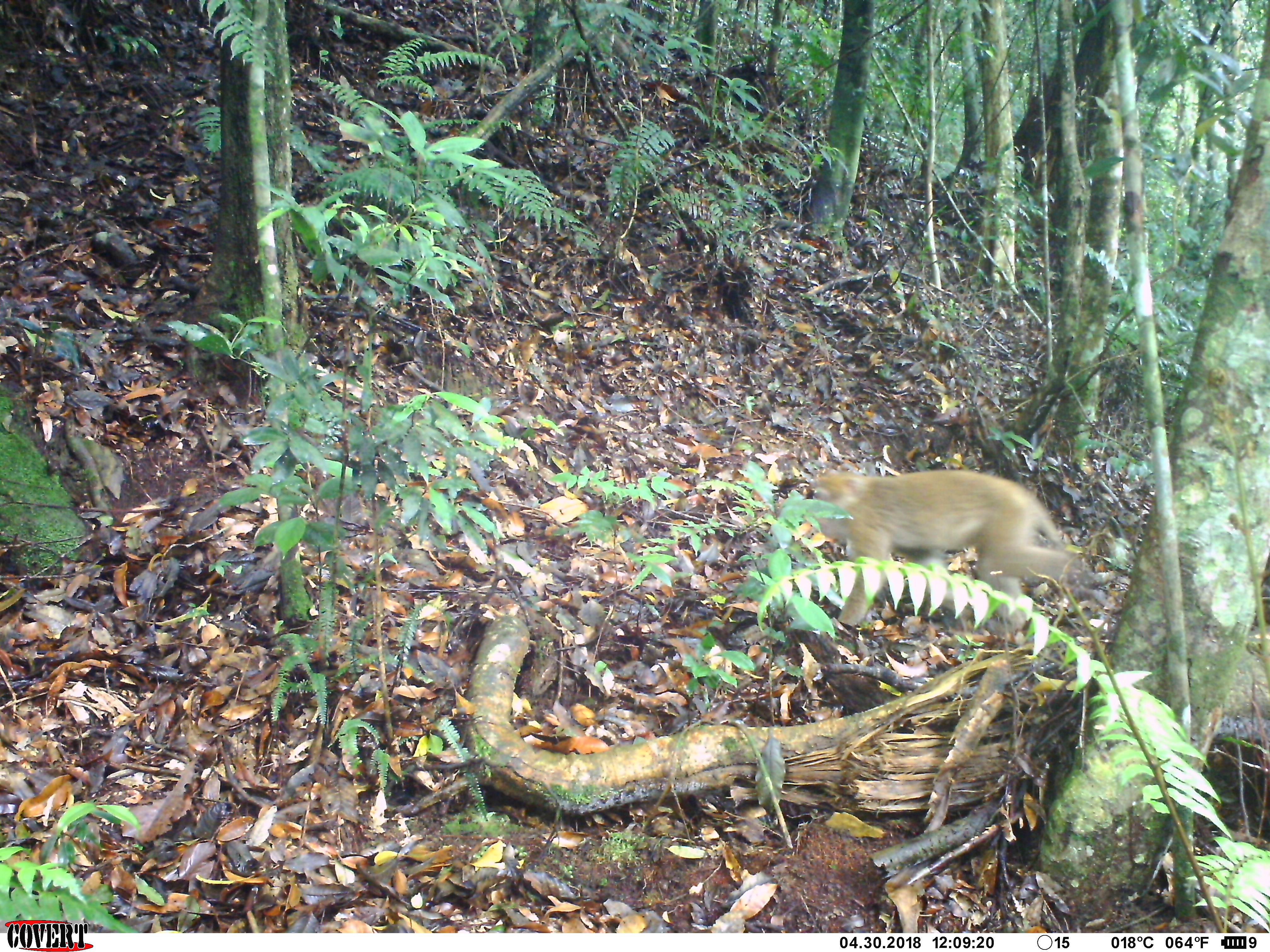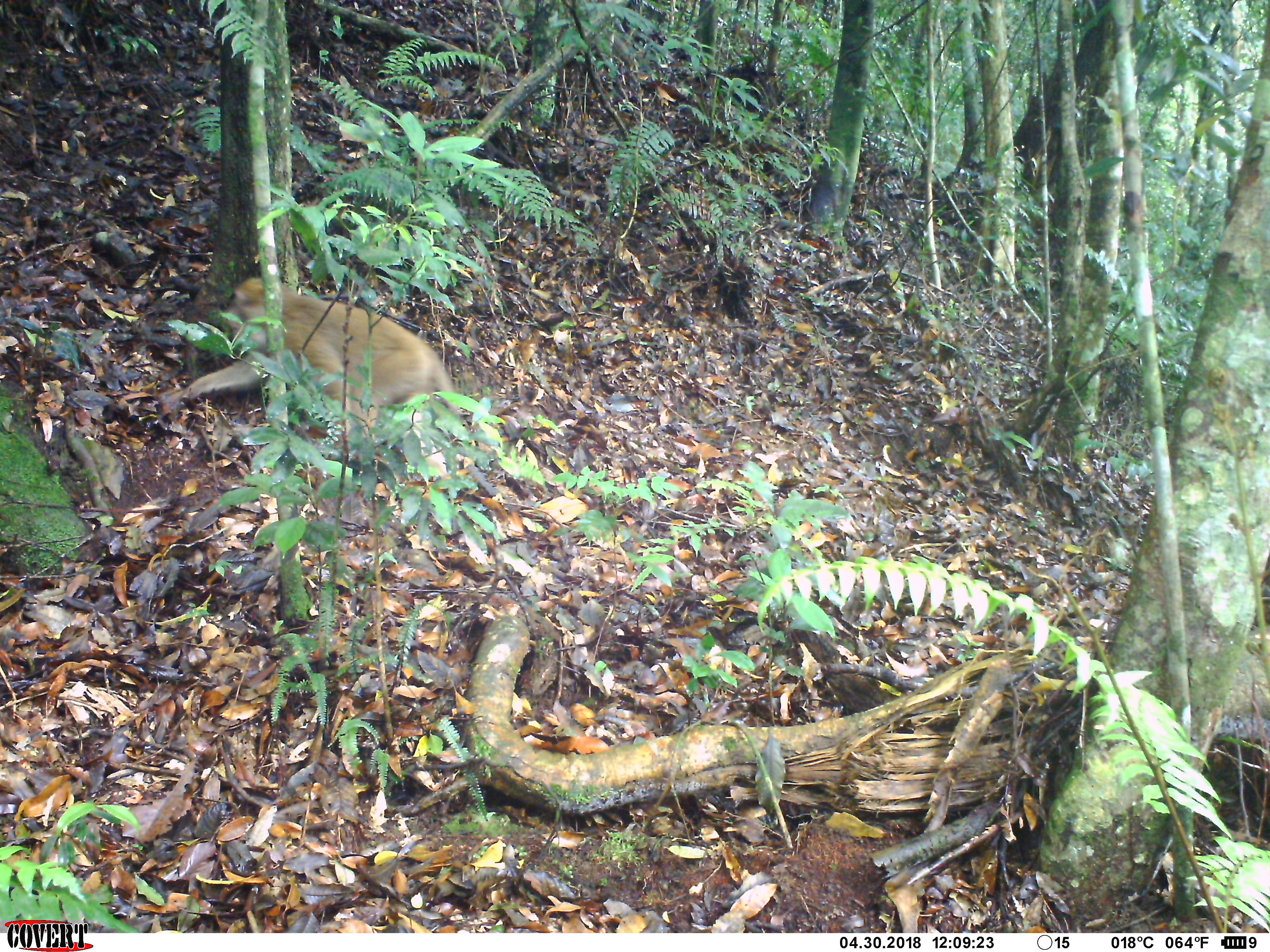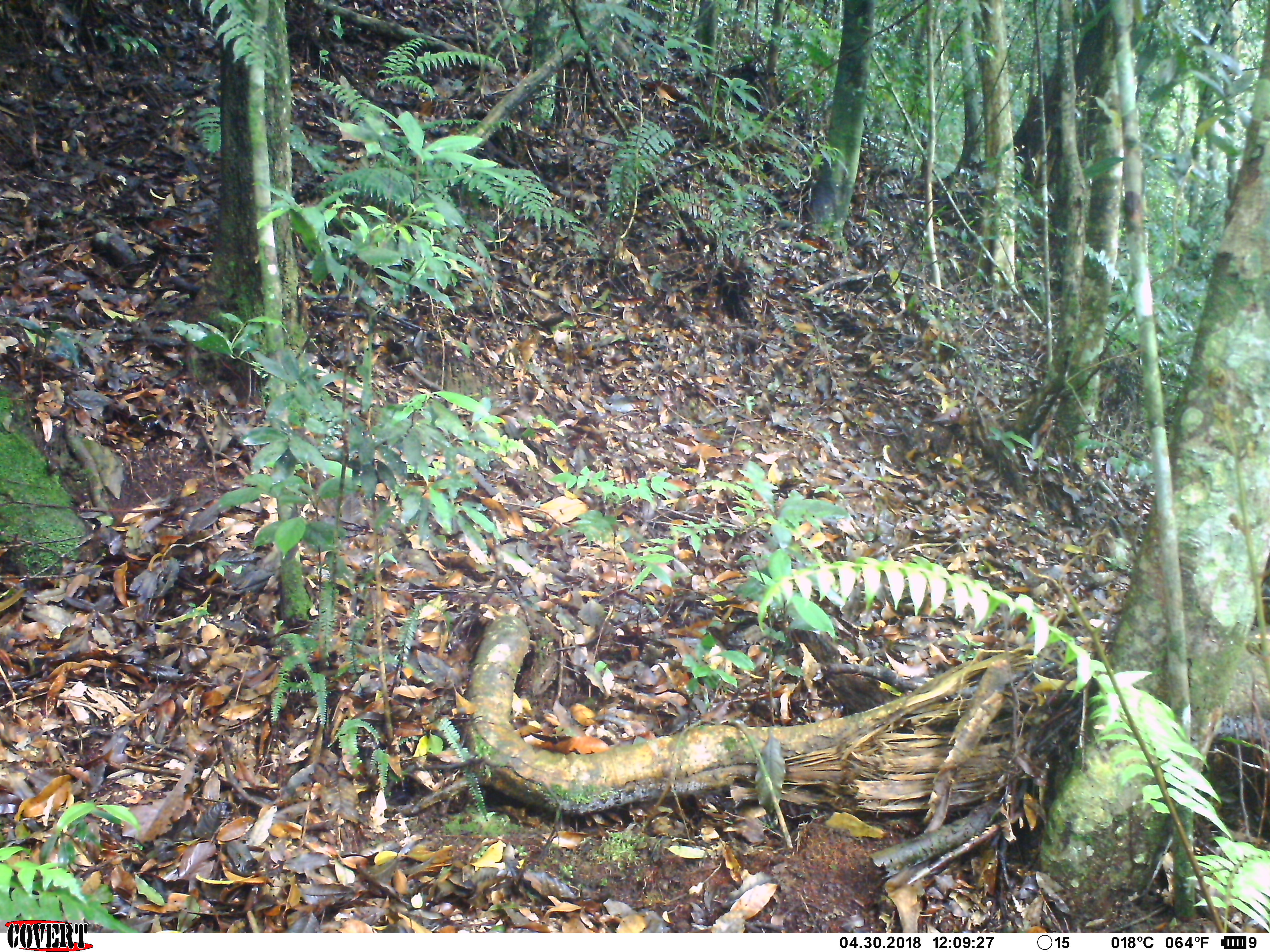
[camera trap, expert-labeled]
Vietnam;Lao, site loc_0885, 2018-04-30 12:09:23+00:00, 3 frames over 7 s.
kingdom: Animalia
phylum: Chordata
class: Mammalia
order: Primates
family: Cercopithecidae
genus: Macaca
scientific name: Macaca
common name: macaque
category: macaque not stump tailed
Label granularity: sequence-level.